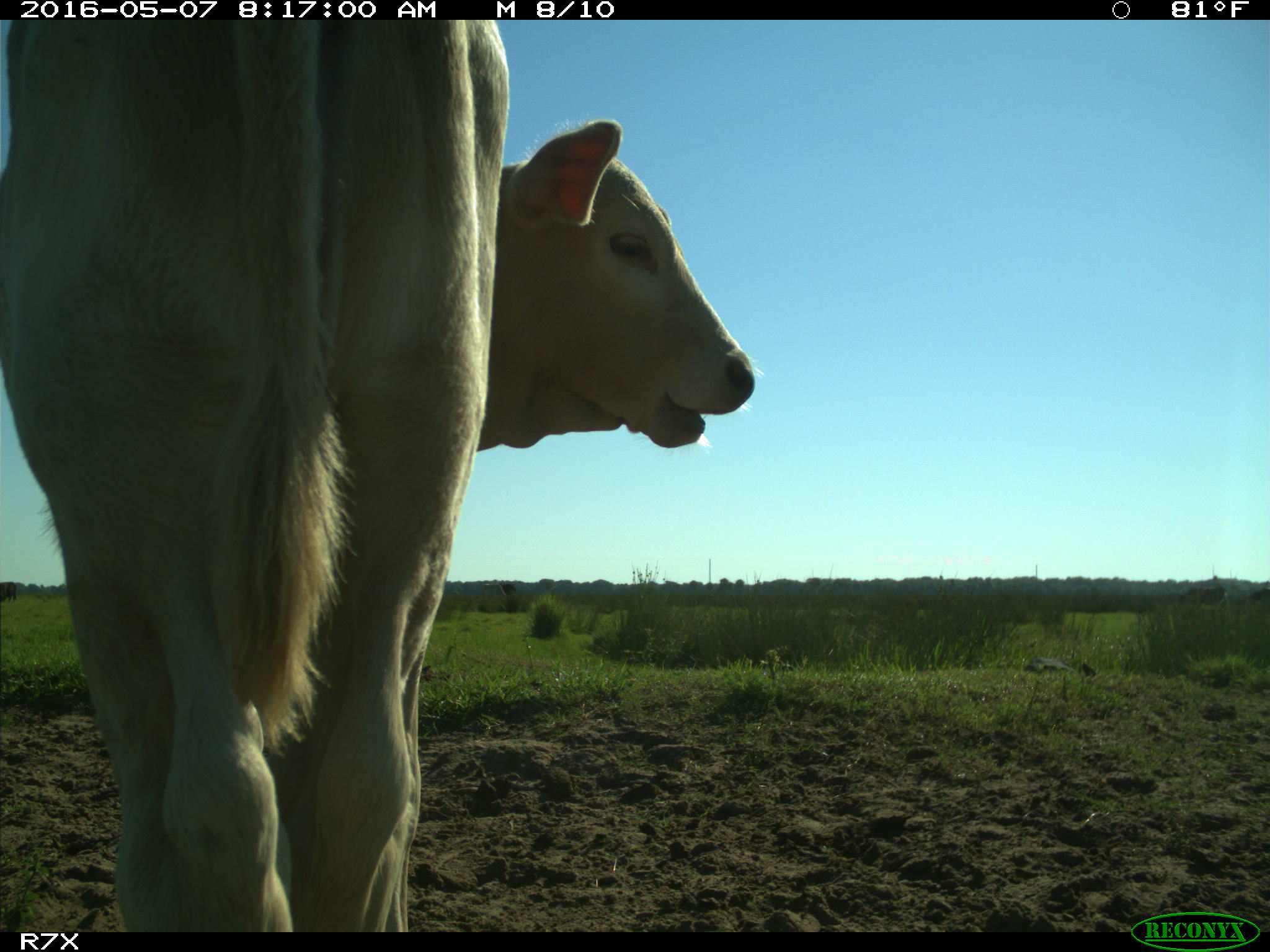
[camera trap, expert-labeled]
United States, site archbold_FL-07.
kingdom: Animalia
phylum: Chordata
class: Mammalia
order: Artiodactyla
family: Bovidae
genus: Bos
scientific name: Bos taurus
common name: domestic cow